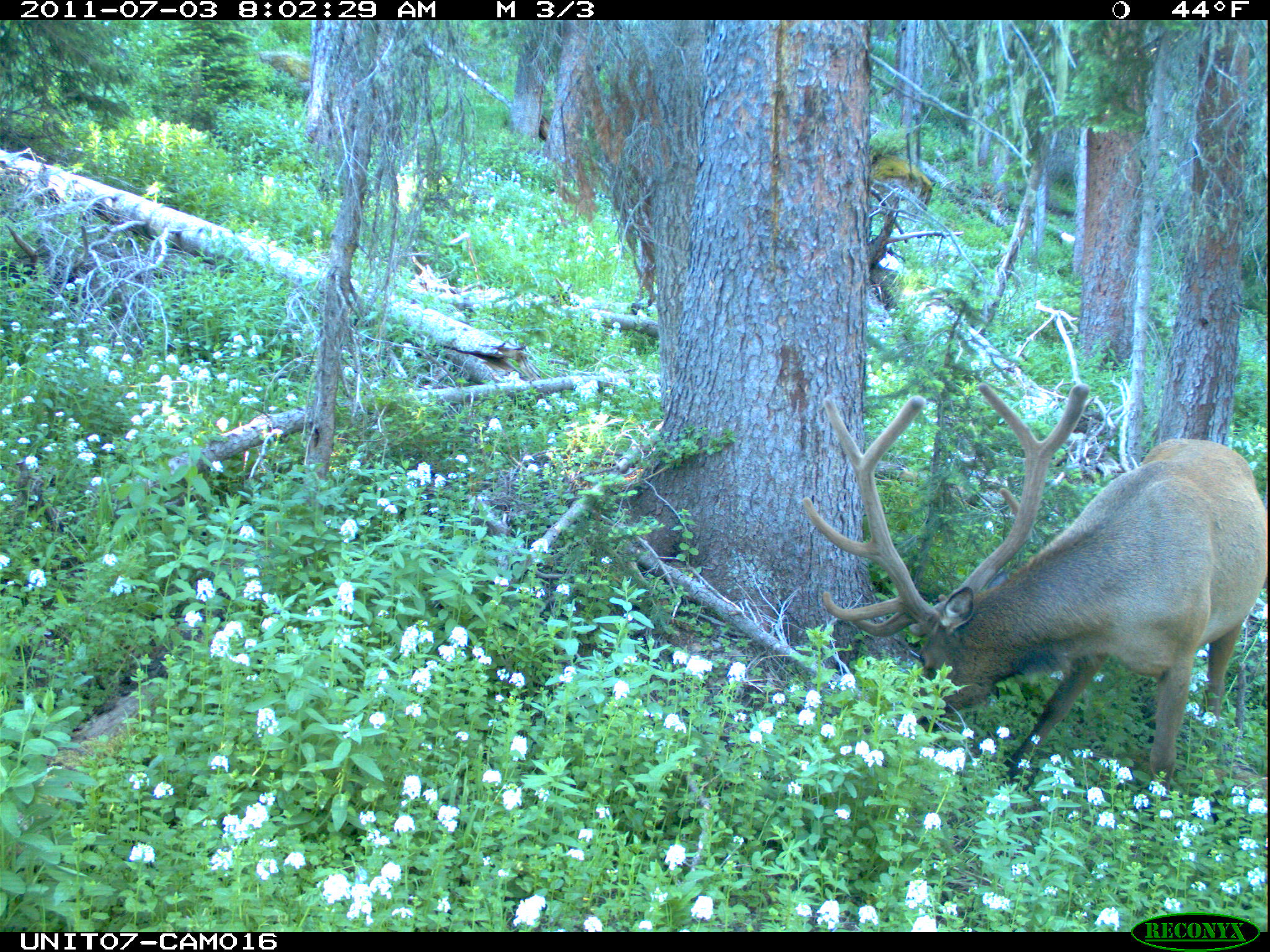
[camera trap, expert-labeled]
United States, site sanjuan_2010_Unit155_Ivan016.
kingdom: Animalia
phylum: Chordata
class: Mammalia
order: Artiodactyla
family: Cervidae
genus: Cervus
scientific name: Cervus elaphus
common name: red deer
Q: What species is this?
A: Cervus elaphus (red deer).